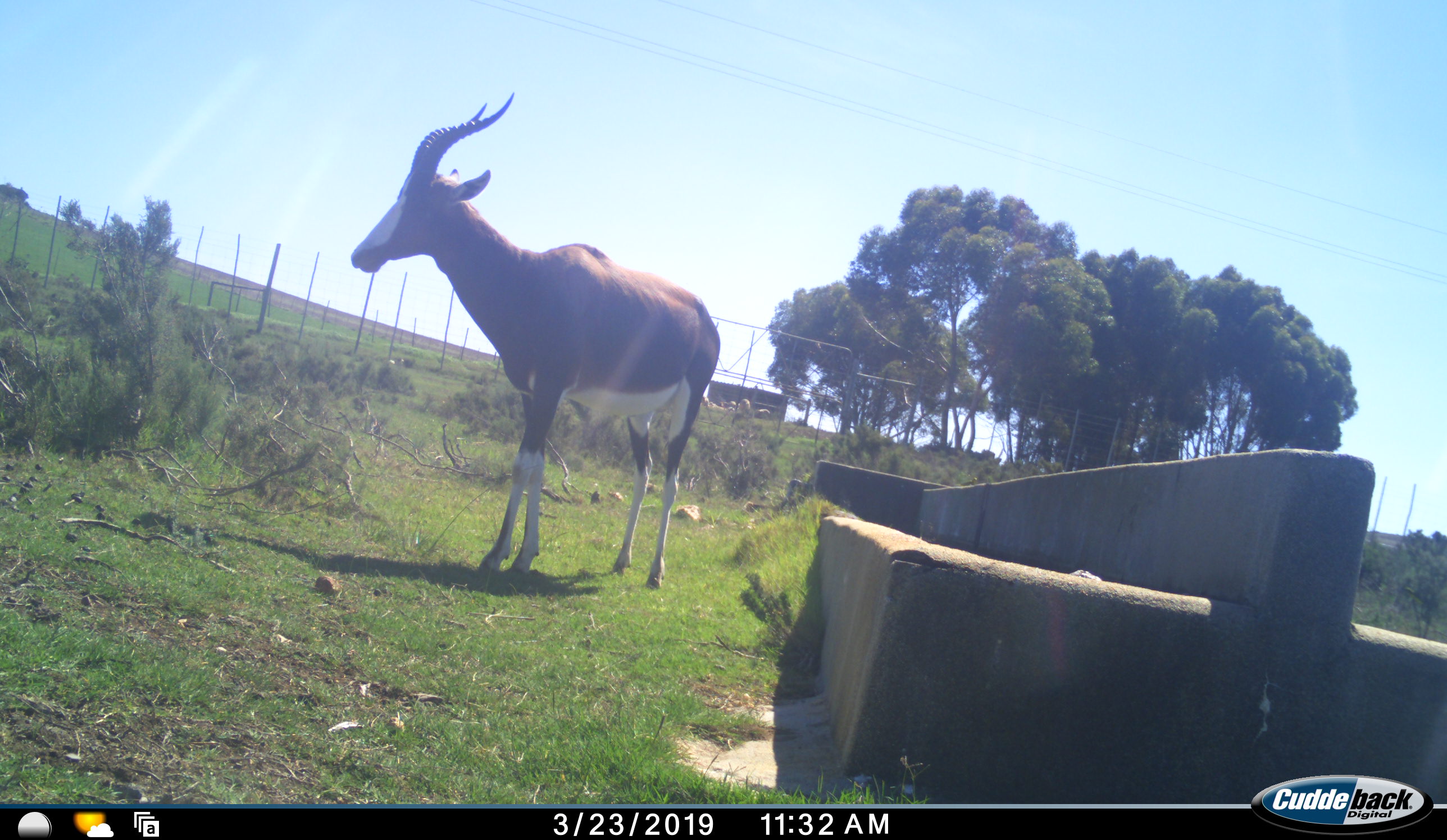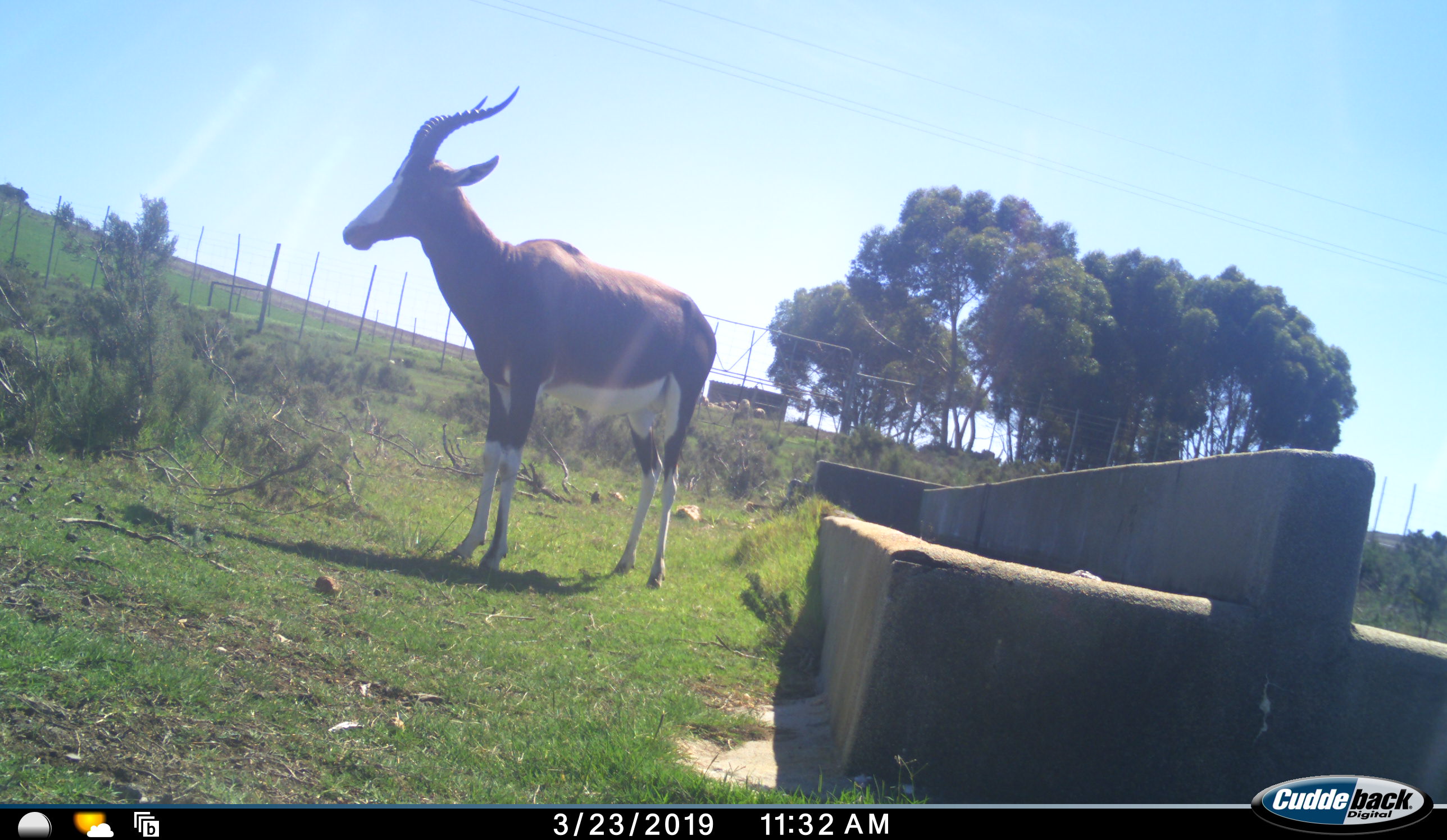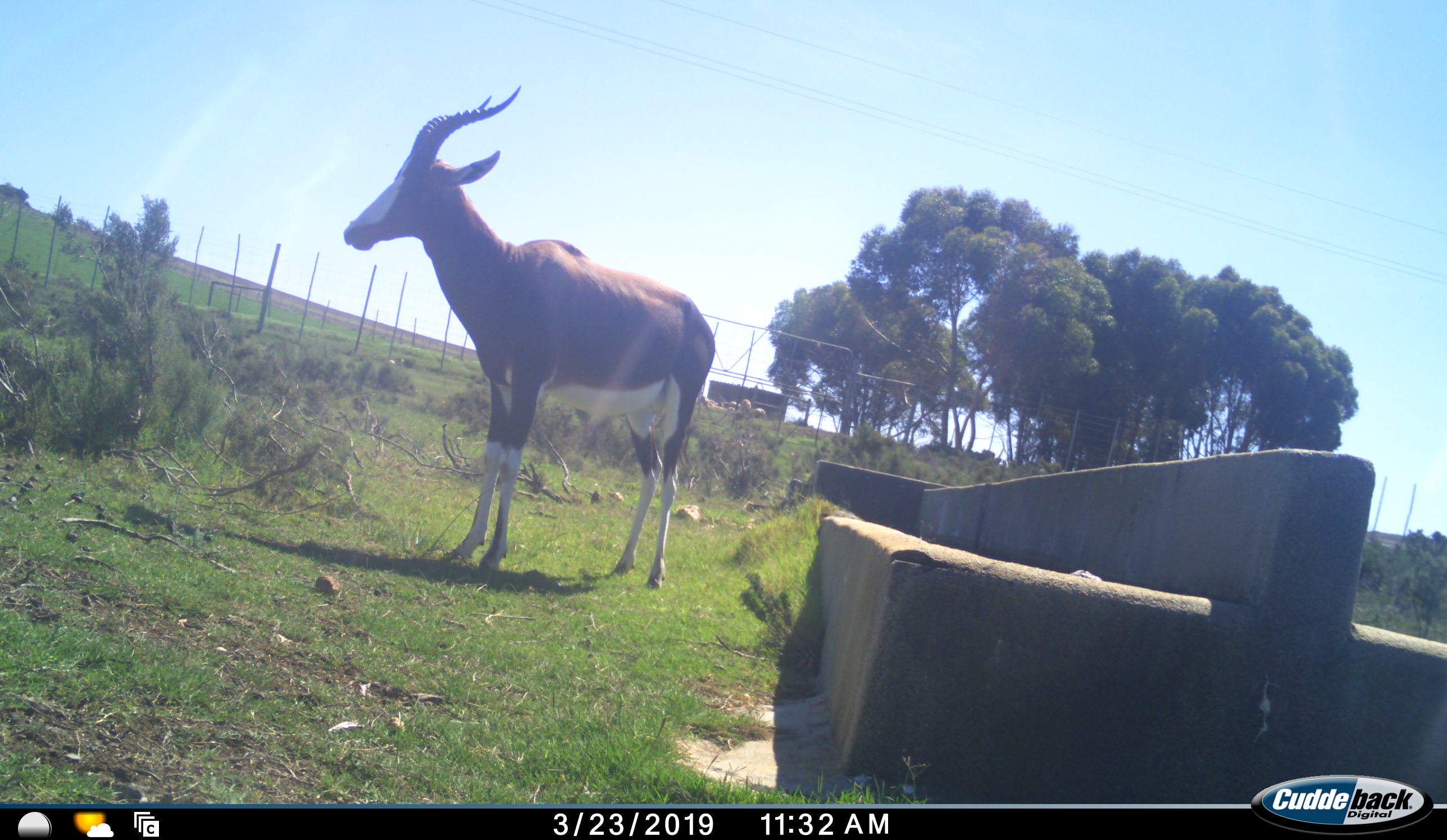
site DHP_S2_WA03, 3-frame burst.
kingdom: Animalia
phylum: Chordata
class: Mammalia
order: Artiodactyla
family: Bovidae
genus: Damaliscus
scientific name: Damaliscus pygargus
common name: bontebok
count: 1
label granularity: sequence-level